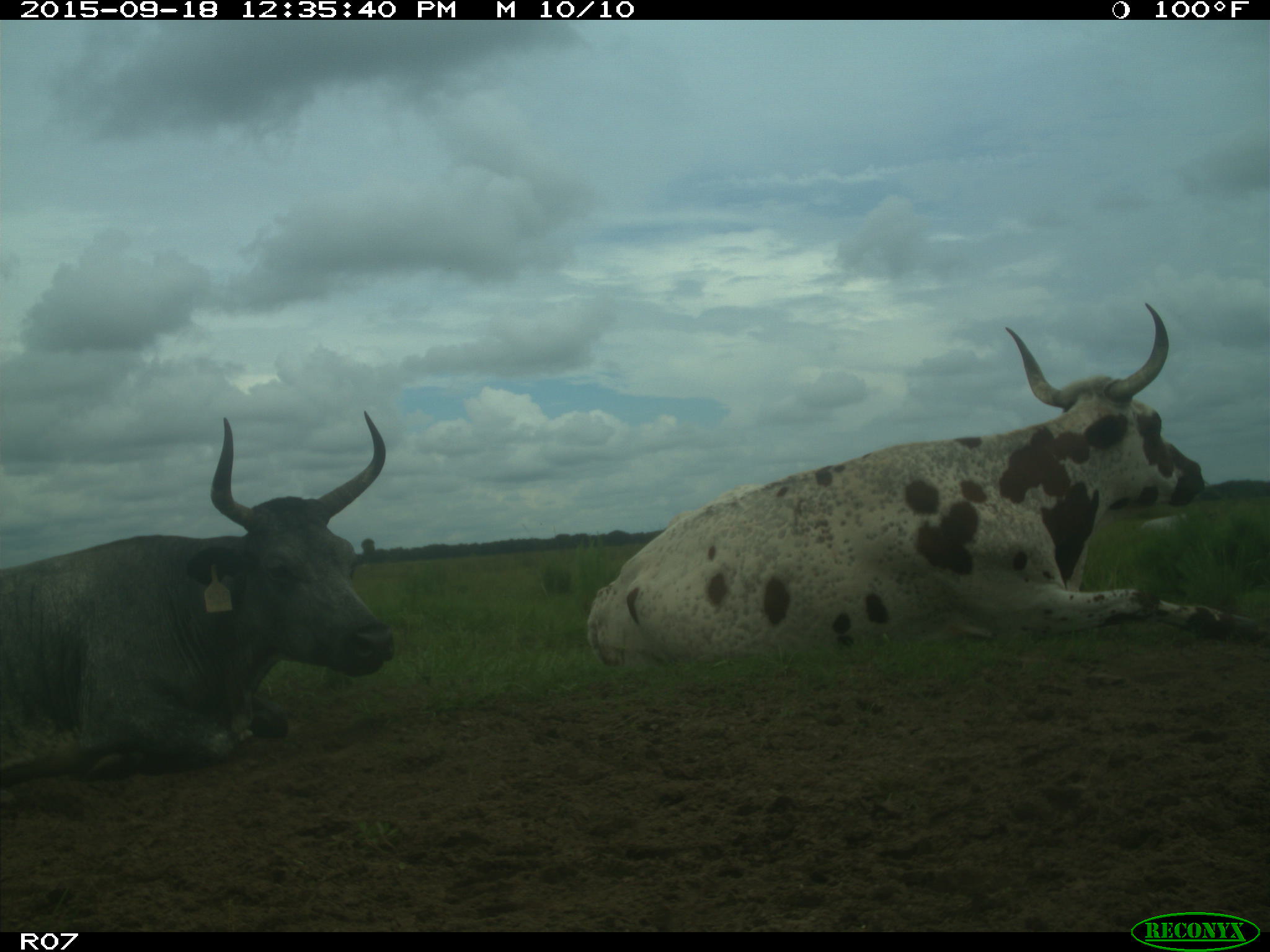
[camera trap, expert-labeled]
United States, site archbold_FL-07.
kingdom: Animalia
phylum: Chordata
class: Mammalia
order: Artiodactyla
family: Bovidae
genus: Bos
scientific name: Bos taurus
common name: domestic cow